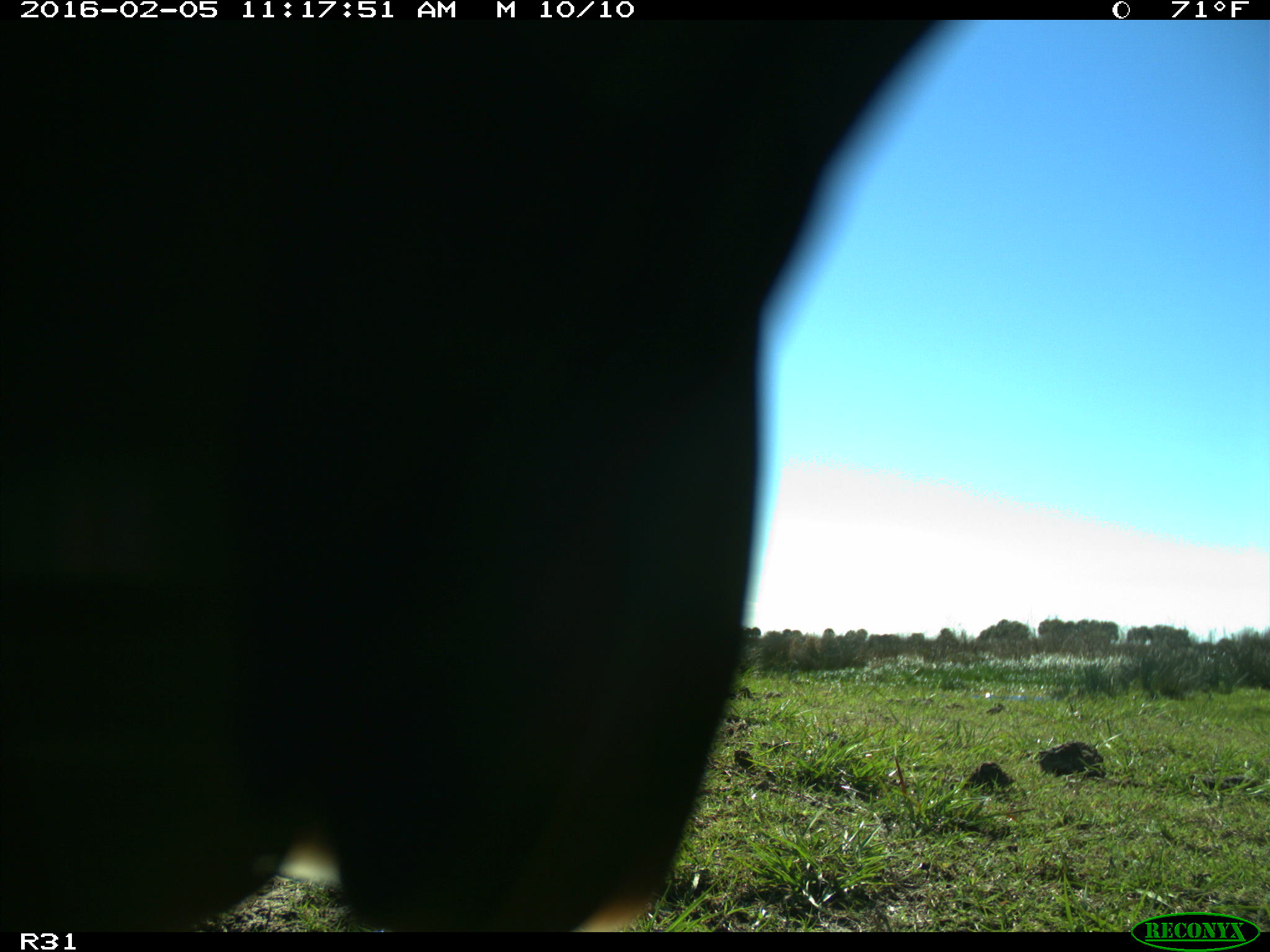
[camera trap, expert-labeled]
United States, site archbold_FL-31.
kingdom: Animalia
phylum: Chordata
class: Mammalia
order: Artiodactyla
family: Bovidae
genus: Bos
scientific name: Bos taurus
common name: domestic cow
Bos taurus (domestic cow).